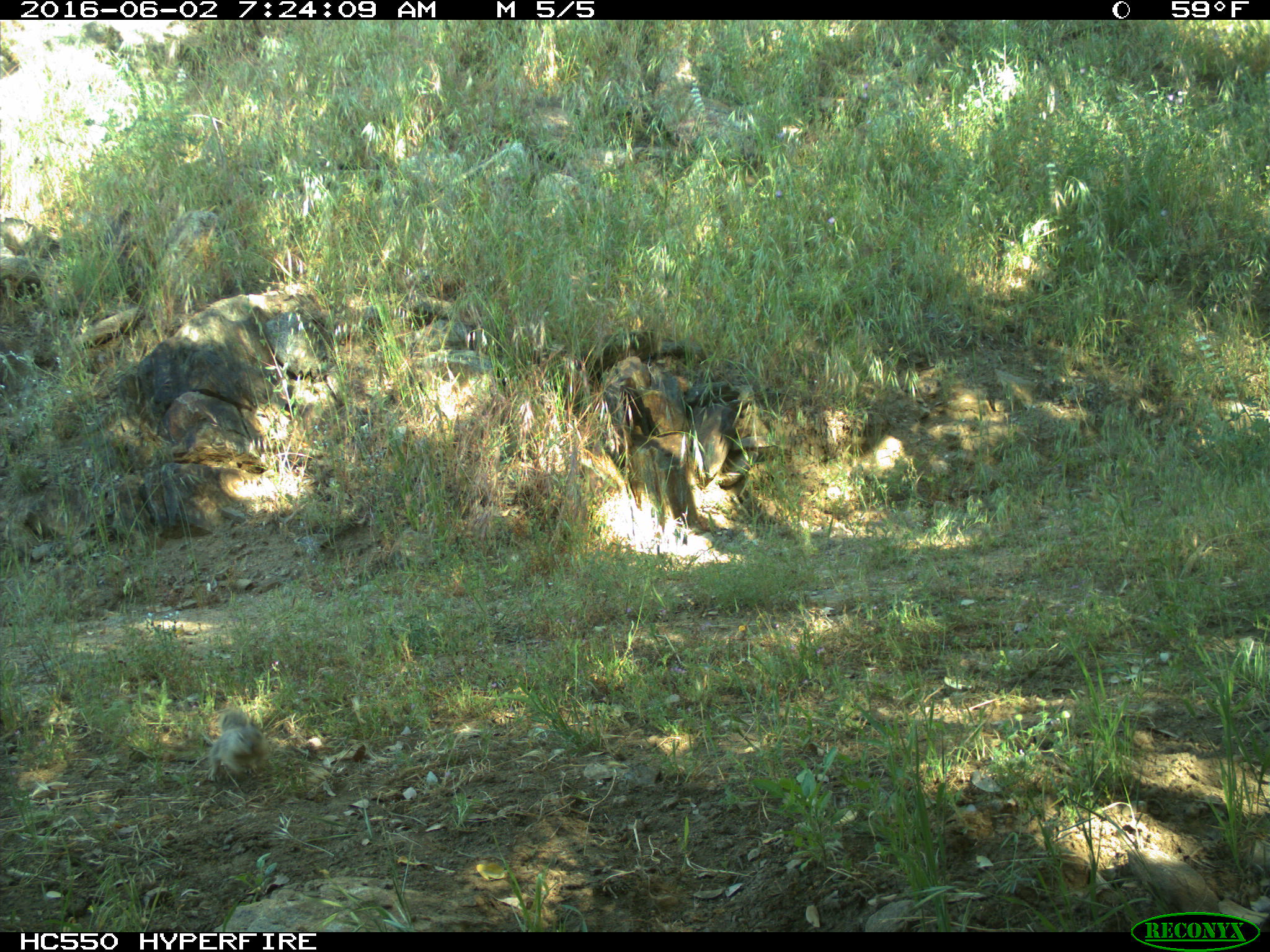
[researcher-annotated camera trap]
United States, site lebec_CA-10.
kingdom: Animalia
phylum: Chordata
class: Mammalia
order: Rodentia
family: Sciuridae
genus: Otospermophilus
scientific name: Otospermophilus beecheyi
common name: california ground squirrel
Otospermophilus beecheyi (california ground squirrel).